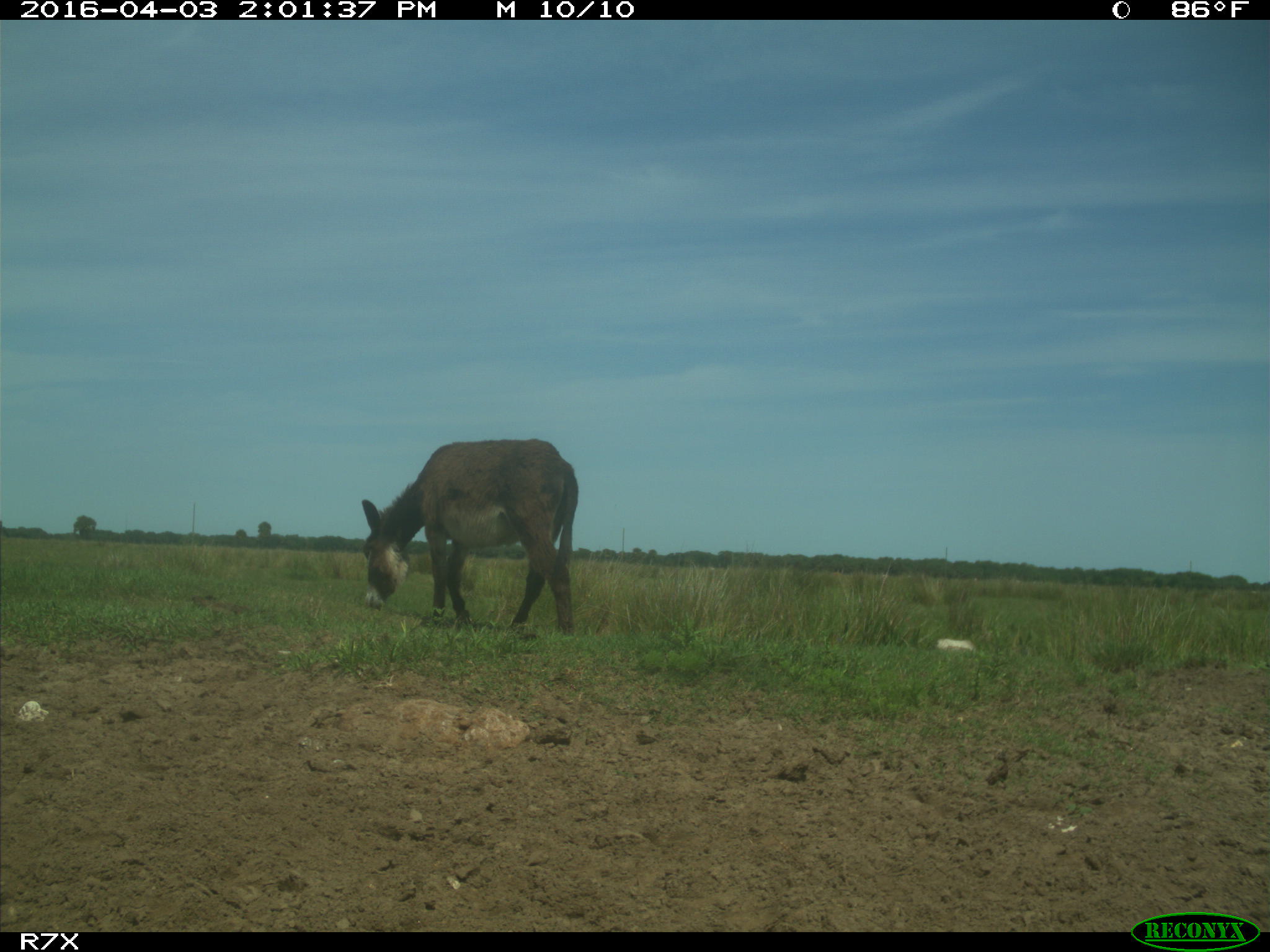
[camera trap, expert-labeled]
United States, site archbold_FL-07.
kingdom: Animalia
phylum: Chordata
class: Mammalia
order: Perissodactyla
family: Equidae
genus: Equus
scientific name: Equus africanus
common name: african wild ass